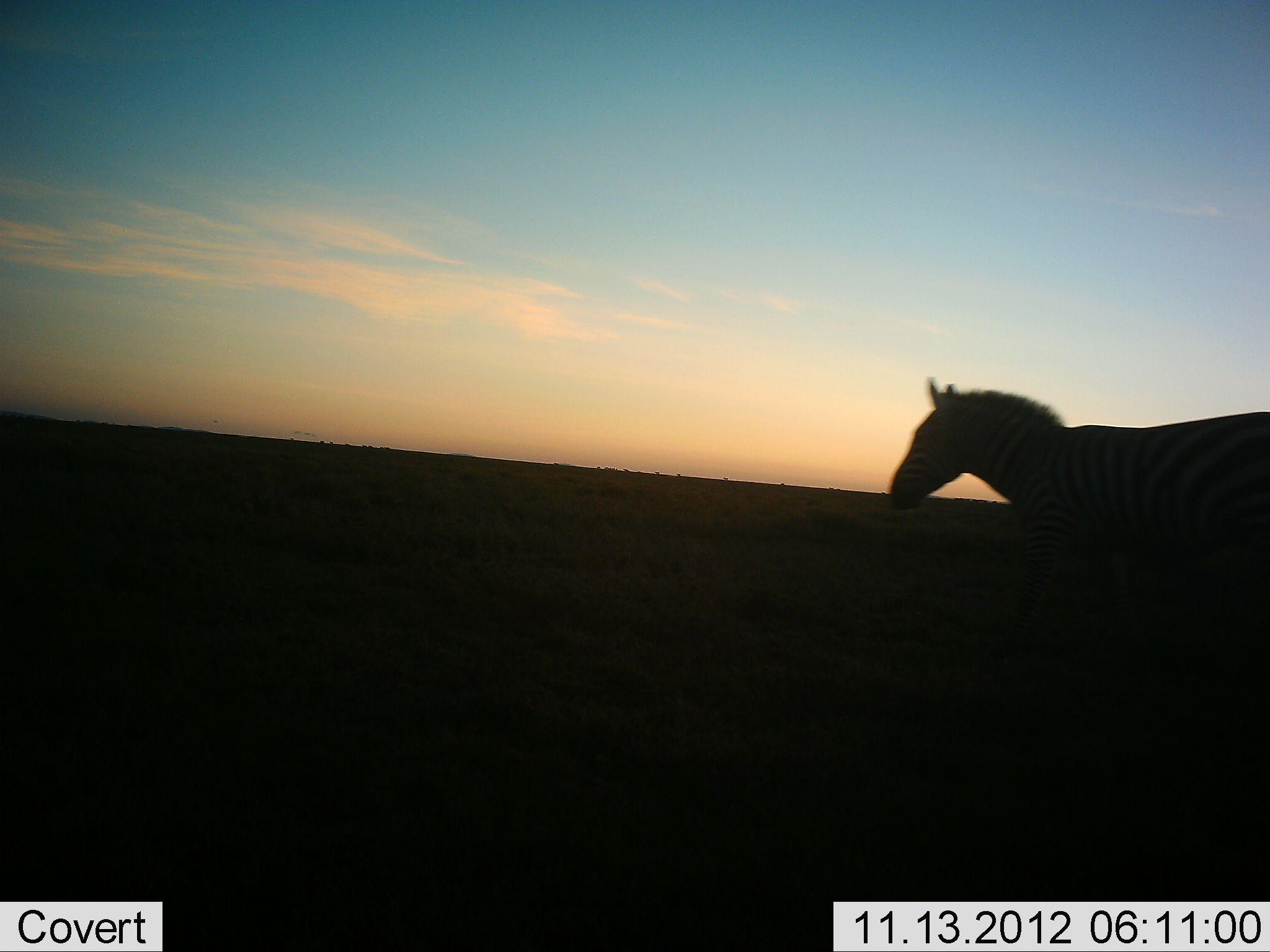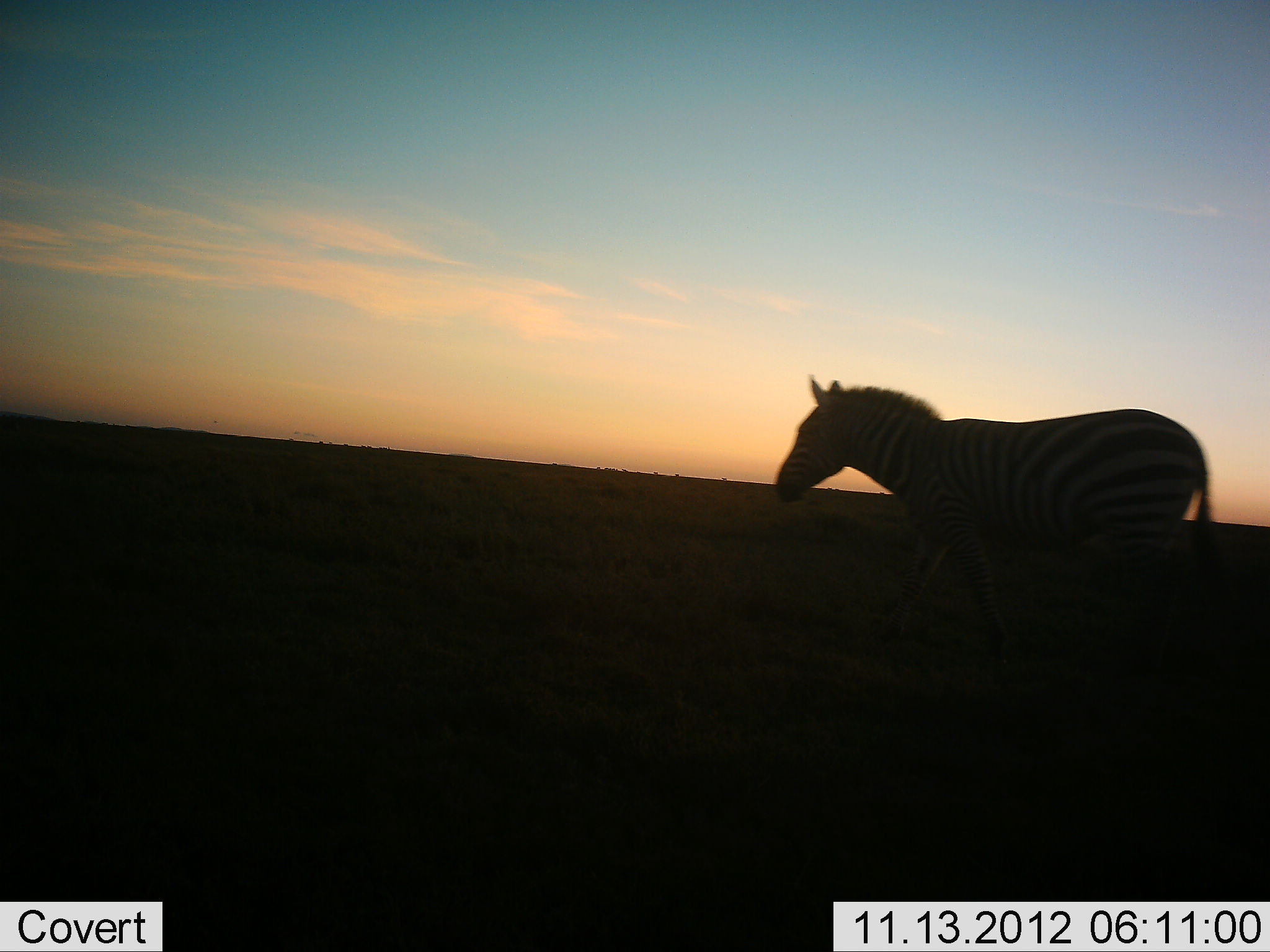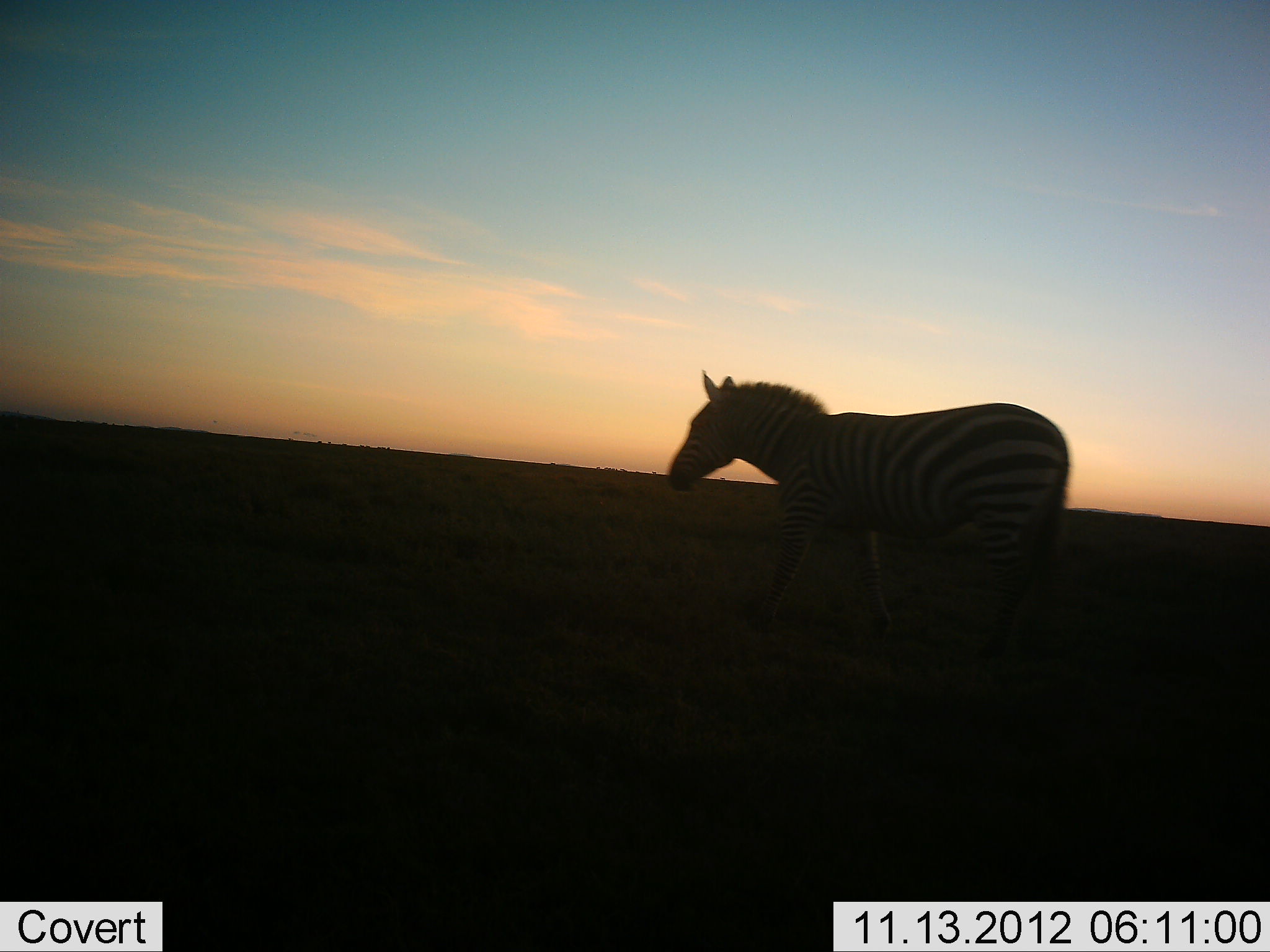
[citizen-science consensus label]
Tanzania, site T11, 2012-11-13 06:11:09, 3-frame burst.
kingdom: Animalia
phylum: Chordata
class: Mammalia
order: Perissodactyla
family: Equidae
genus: Equus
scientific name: Equus quagga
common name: plains zebra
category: zebra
Zebra (plains zebra) (Equus quagga), count 1. Behavior (volunteer vote fractions): standing 0%, resting 0%, moving 100%, interacting 0%. Young present (vote fraction): 0%. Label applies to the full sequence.